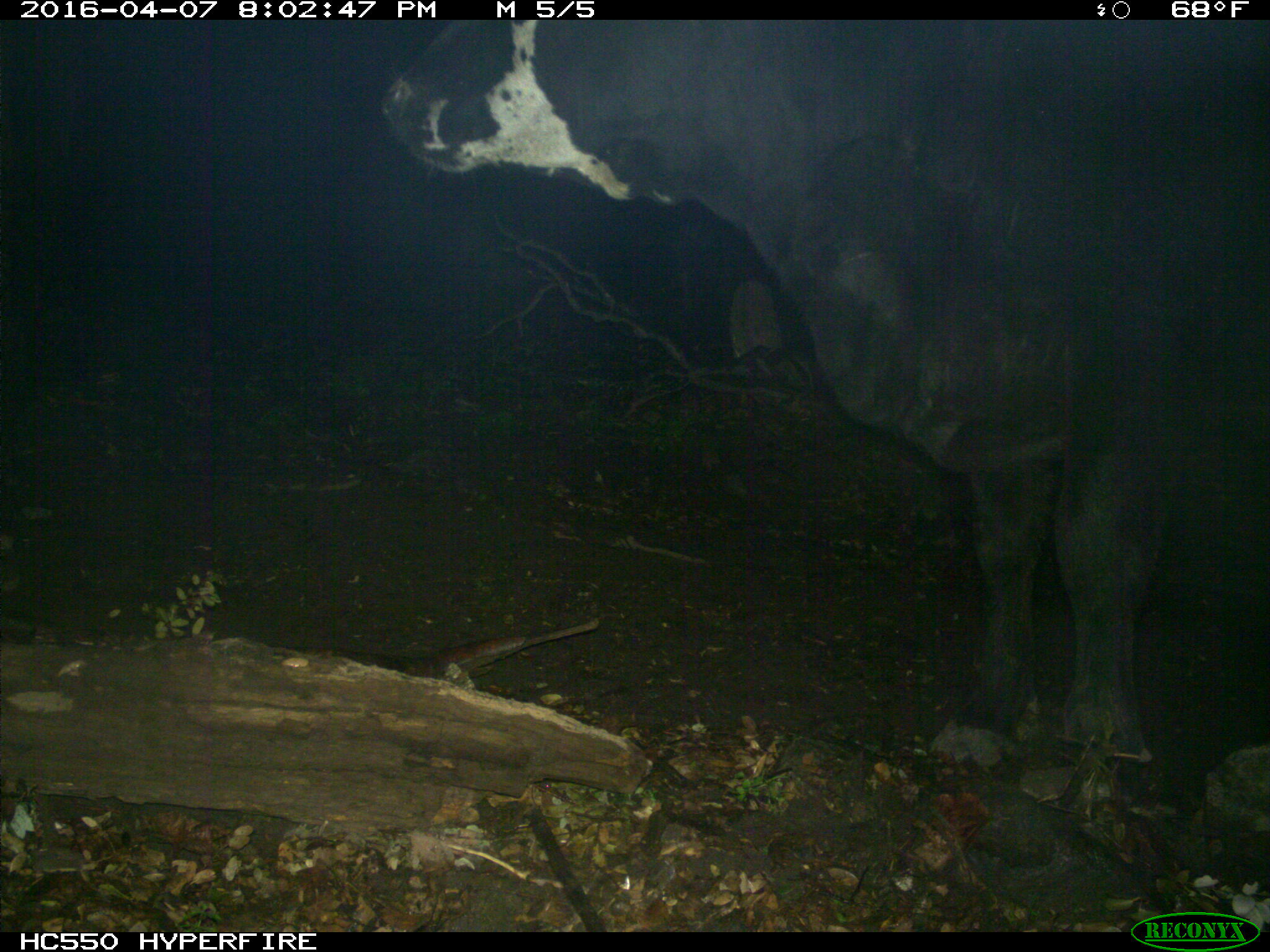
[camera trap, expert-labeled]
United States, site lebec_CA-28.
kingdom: Animalia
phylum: Chordata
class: Mammalia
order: Artiodactyla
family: Bovidae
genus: Bos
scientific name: Bos taurus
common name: domestic cow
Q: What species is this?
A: Bos taurus (domestic cow).